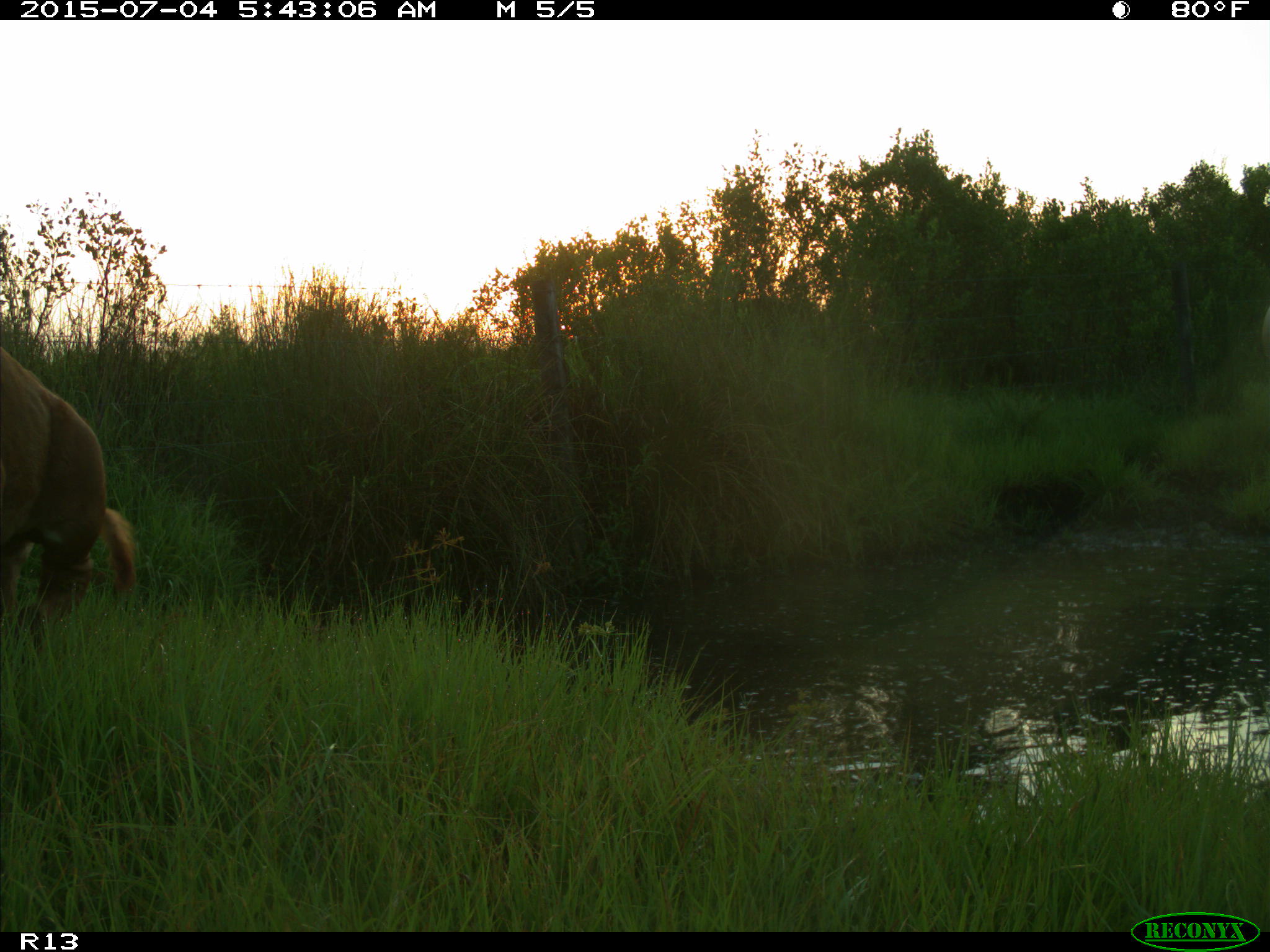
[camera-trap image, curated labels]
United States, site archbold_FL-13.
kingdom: Animalia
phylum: Chordata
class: Mammalia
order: Artiodactyla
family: Bovidae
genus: Bos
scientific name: Bos taurus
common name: domestic cow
Bos taurus (domestic cow).